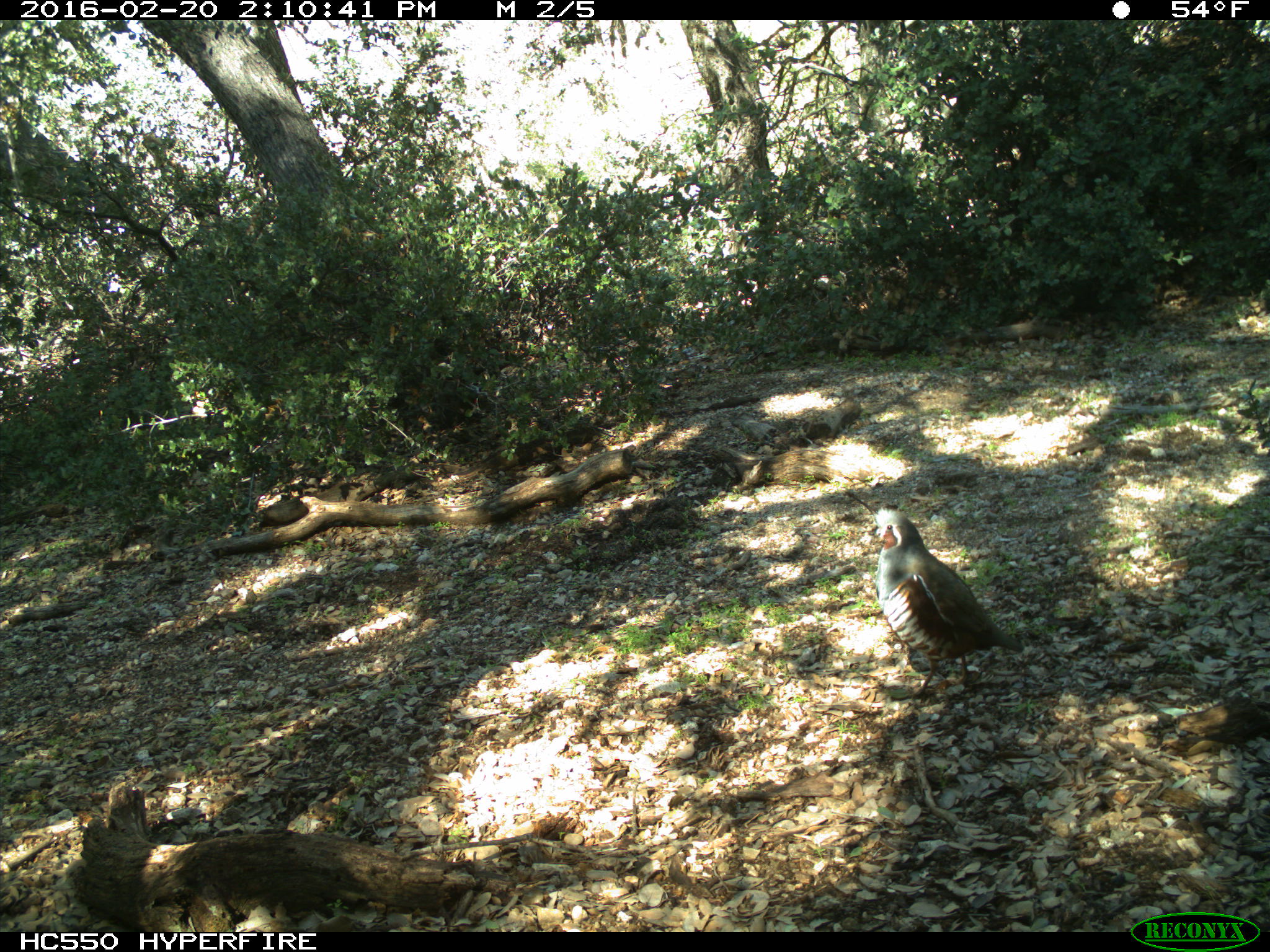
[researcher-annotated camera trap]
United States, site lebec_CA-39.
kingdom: Animalia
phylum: Chordata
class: Aves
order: Galliformes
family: Odontophoridae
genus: Callipepla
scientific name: Callipepla californica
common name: california quail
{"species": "Callipepla californica (california quail)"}